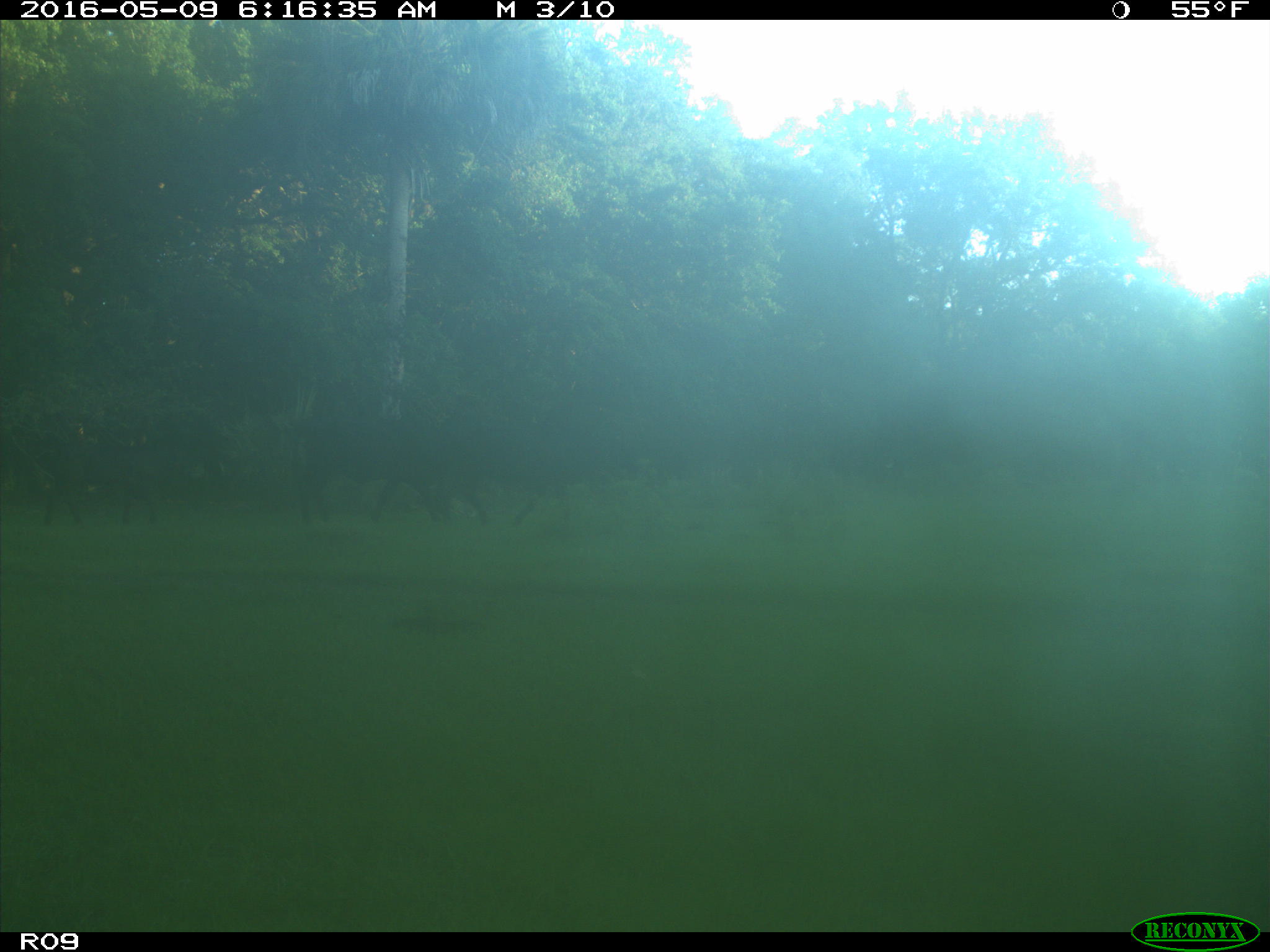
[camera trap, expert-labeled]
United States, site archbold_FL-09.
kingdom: Animalia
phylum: Chordata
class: Mammalia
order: Artiodactyla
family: Bovidae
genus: Bos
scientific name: Bos taurus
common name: domestic cow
Bos taurus (domestic cow).